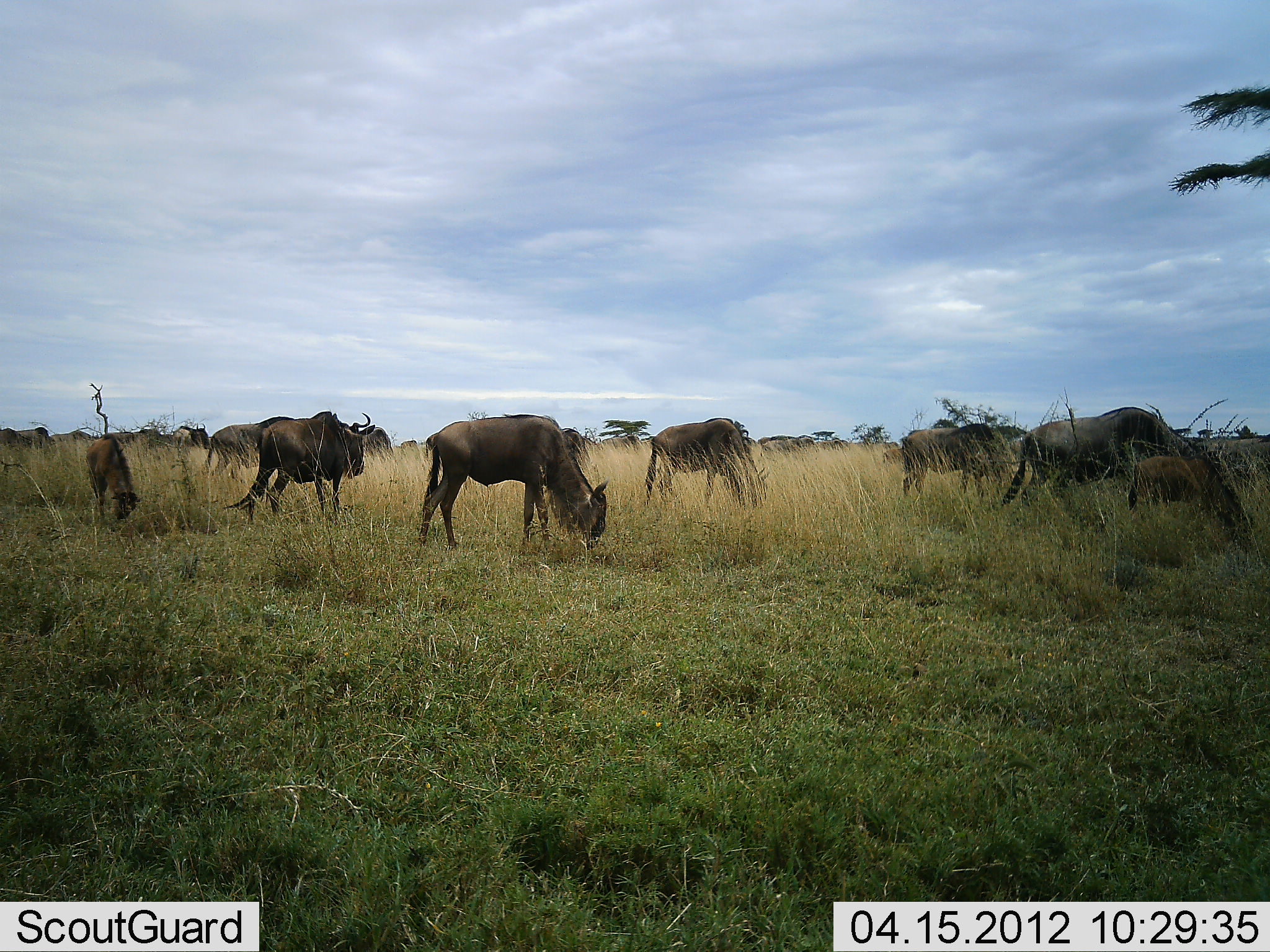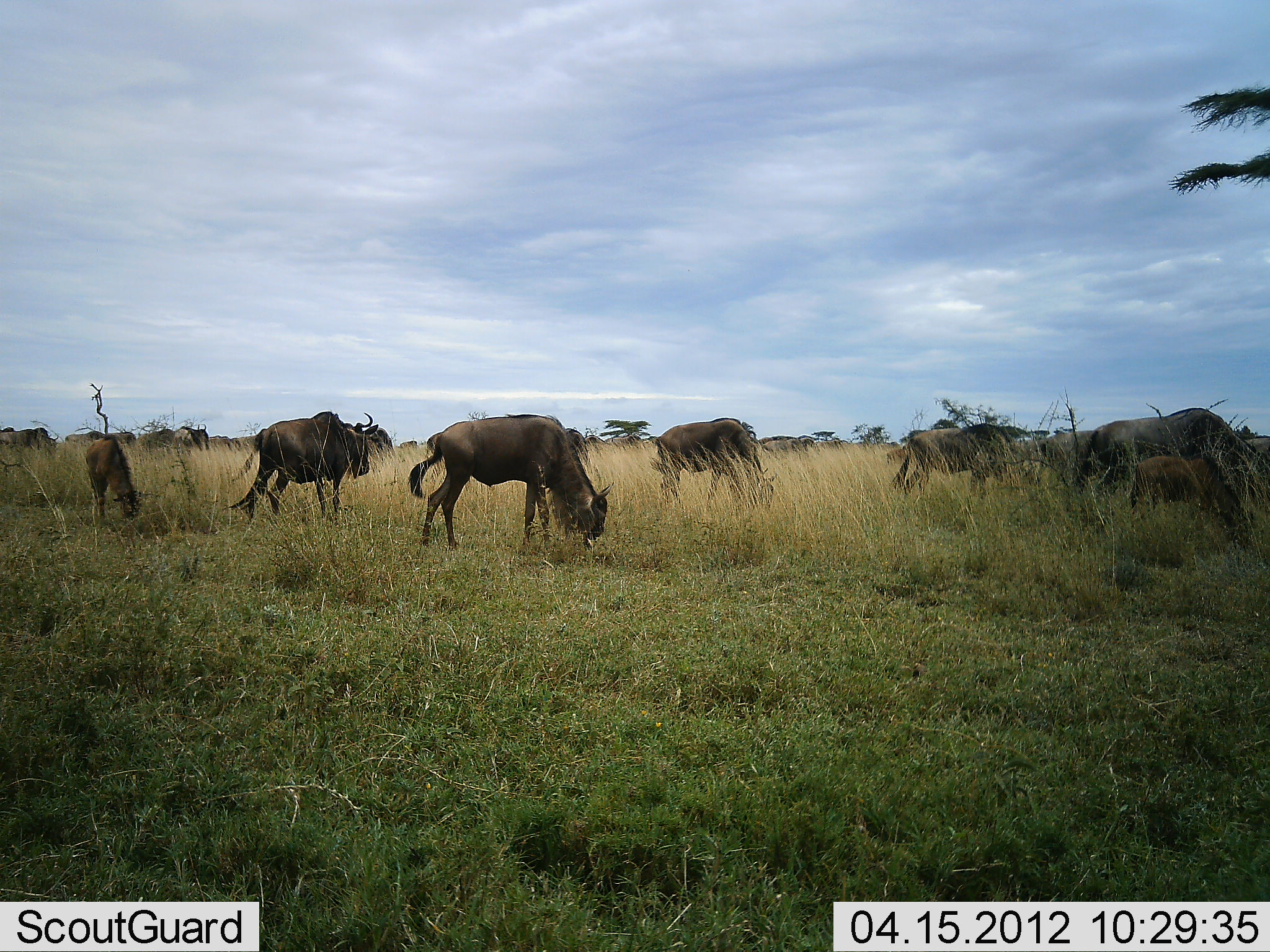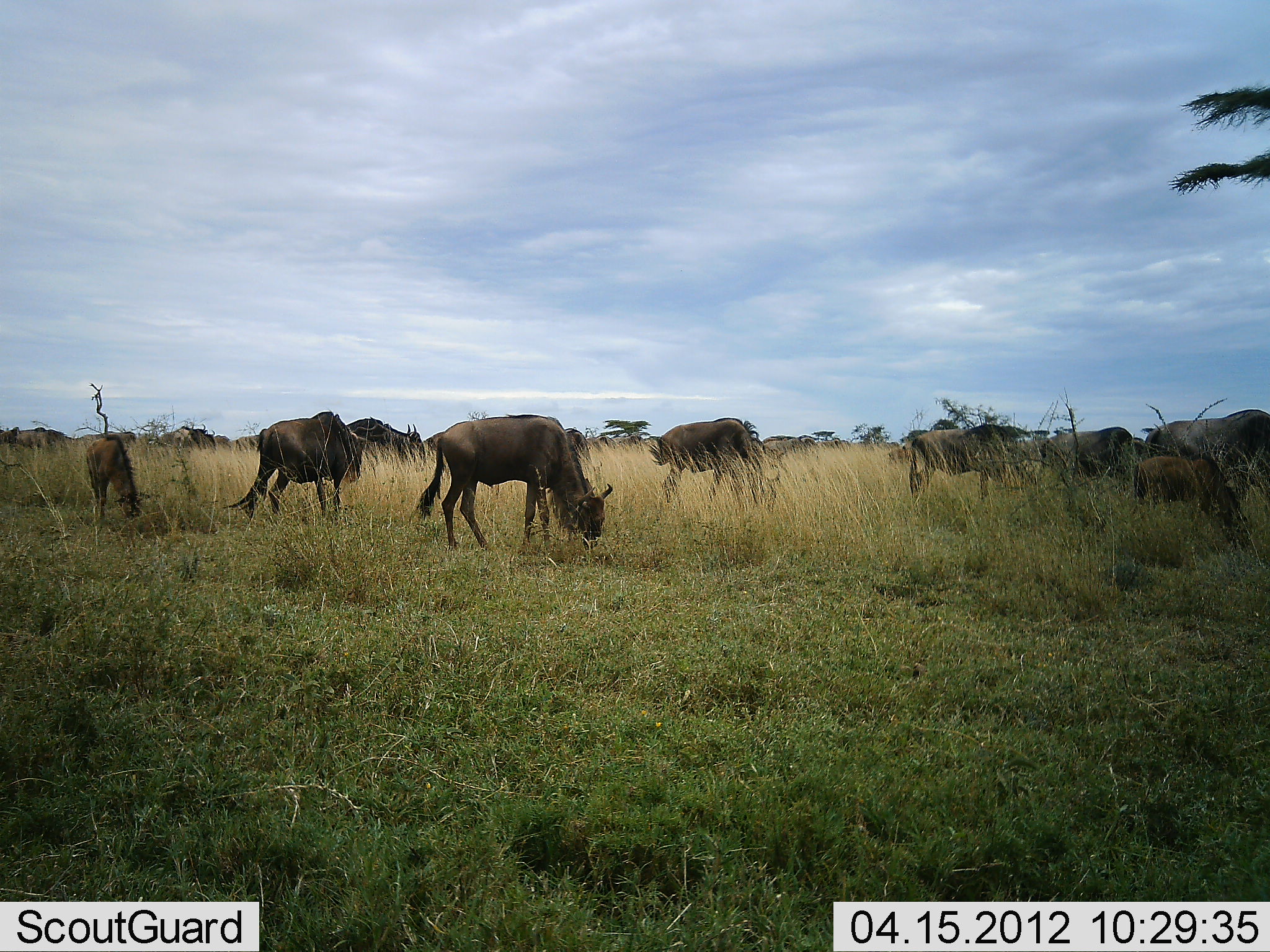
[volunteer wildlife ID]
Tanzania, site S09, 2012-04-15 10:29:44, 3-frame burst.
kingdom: Animalia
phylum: Chordata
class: Mammalia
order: Artiodactyla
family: Bovidae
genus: Connochaetes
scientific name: Connochaetes taurinus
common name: blue wildebeest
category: wildebeest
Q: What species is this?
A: Wildebeest (blue wildebeest) (Connochaetes taurinus).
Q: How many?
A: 11-50.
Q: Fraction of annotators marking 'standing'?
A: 31%.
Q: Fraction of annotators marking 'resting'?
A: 0%.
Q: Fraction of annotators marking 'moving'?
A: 31%.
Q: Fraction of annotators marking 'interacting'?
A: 8%.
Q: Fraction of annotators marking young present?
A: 62%.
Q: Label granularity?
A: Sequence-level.